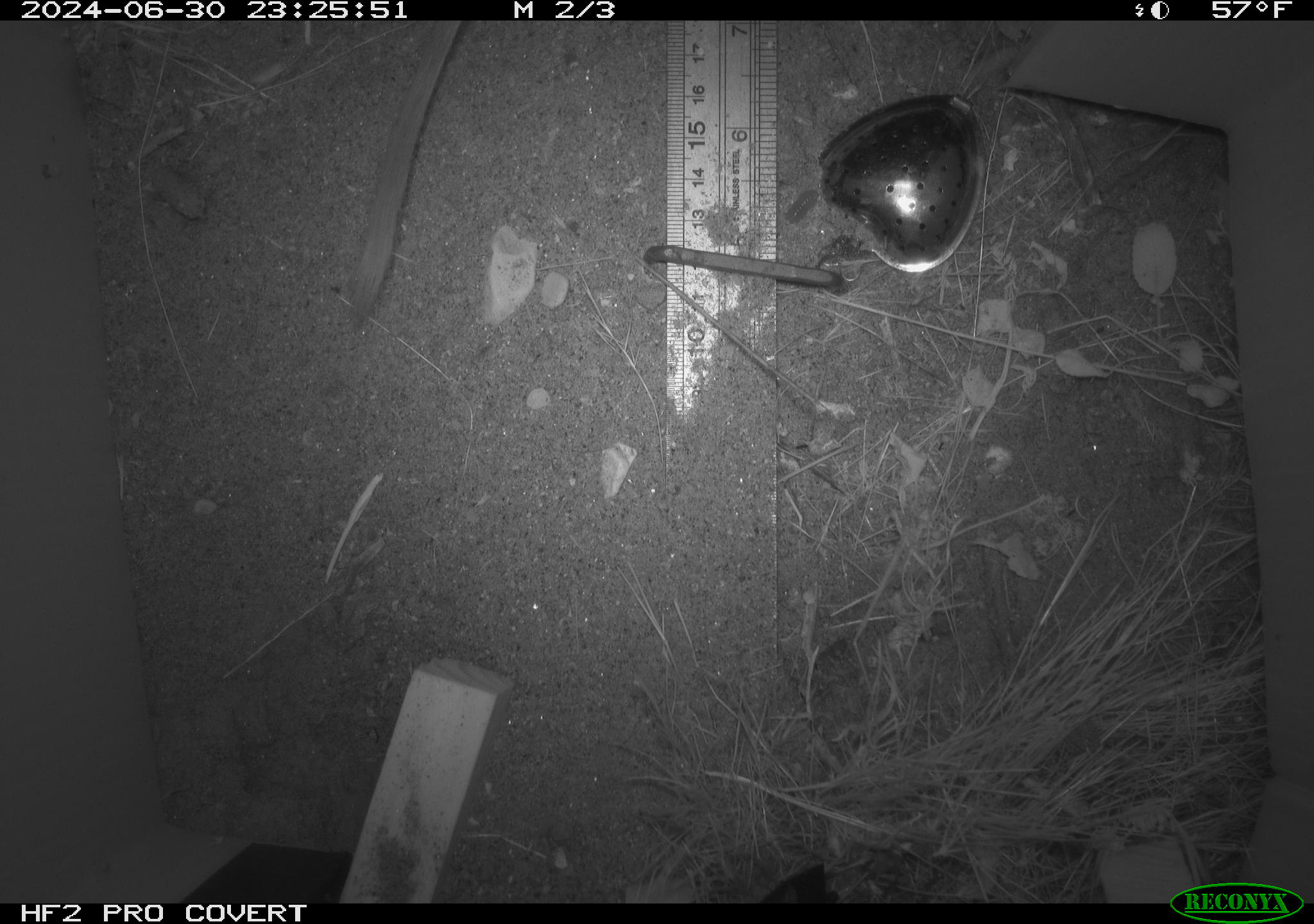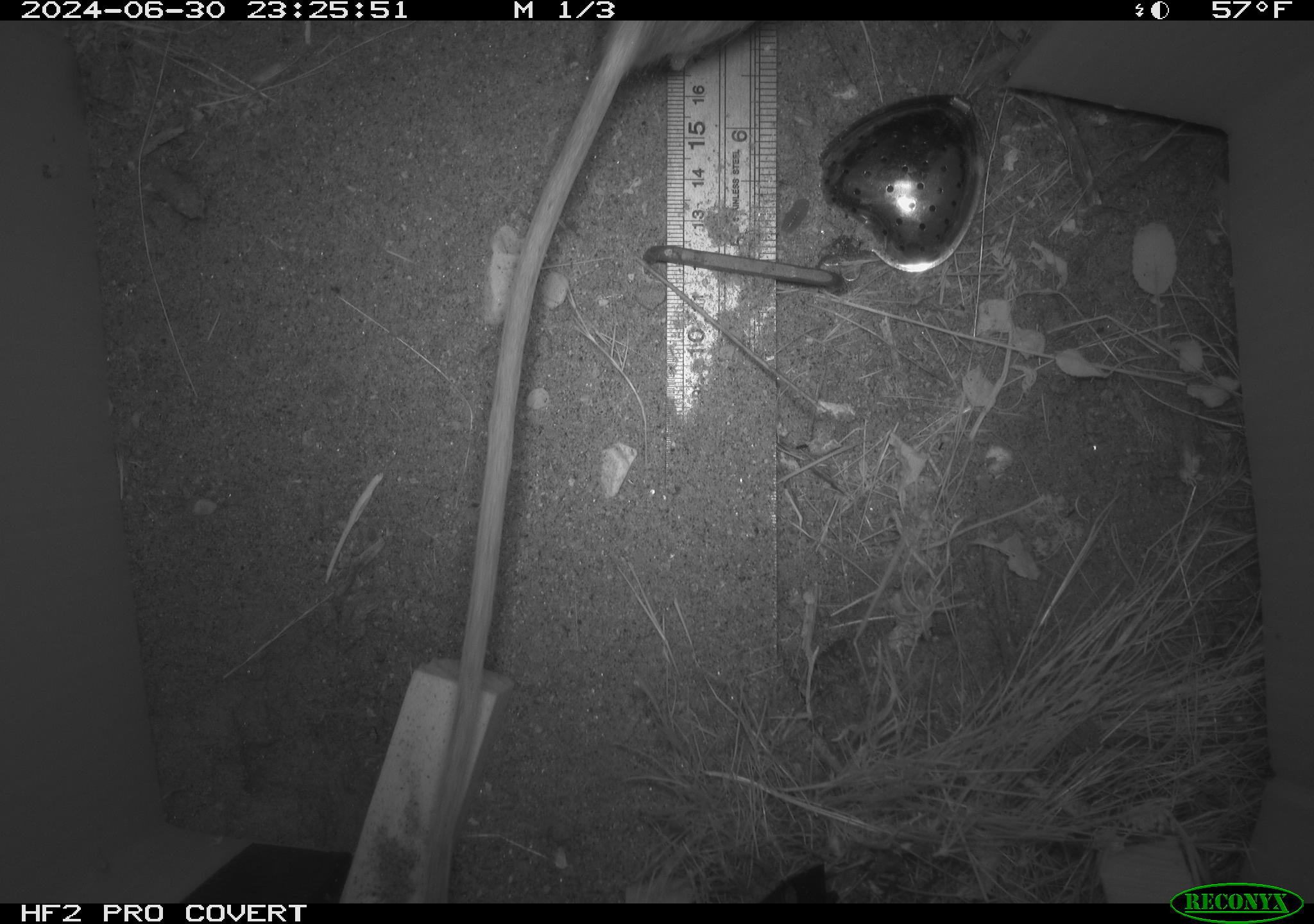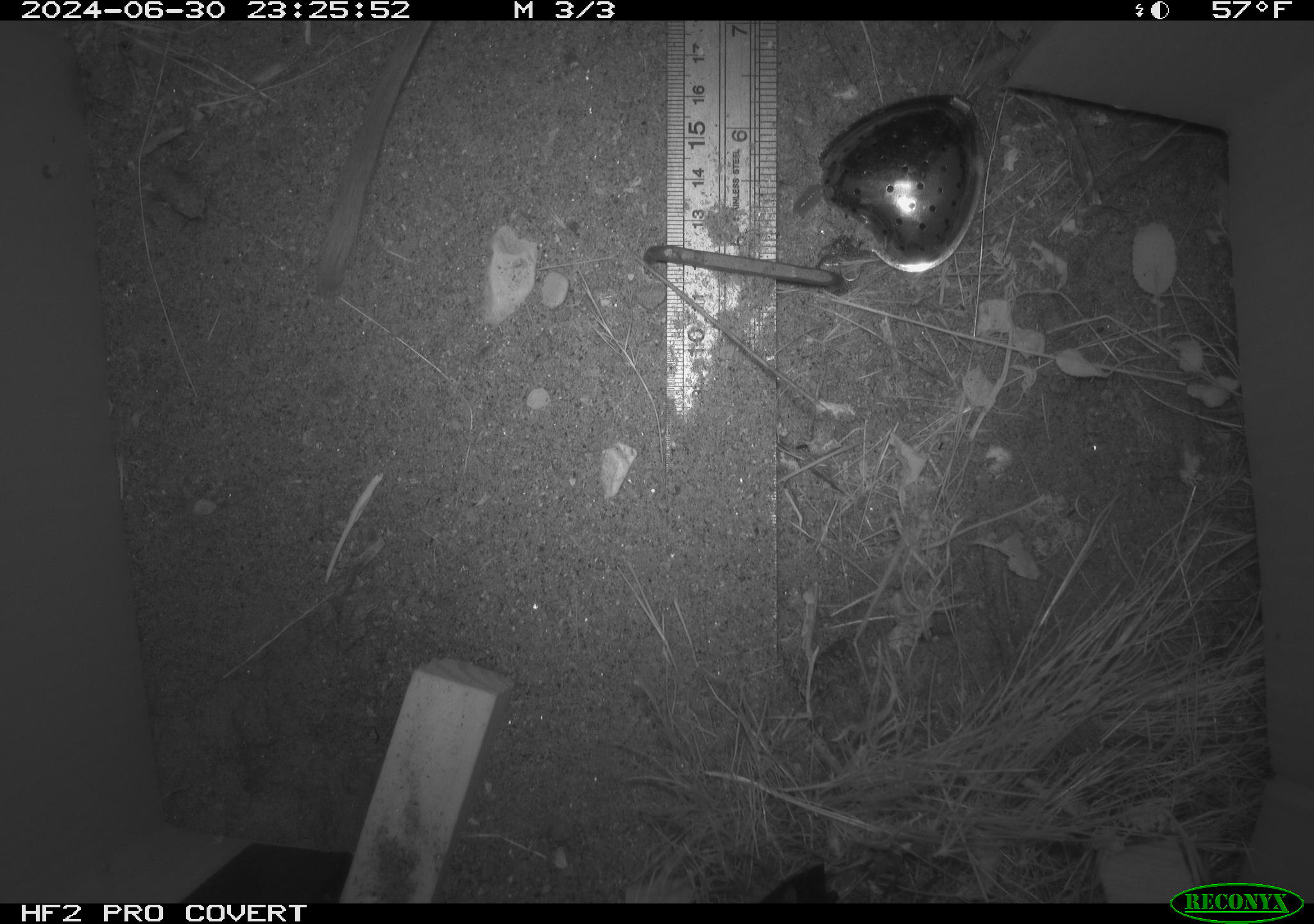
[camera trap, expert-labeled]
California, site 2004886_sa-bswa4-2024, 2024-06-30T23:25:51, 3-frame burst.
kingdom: Animalia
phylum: Chordata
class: Mammalia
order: Rodentia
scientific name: Rodentia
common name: rodent